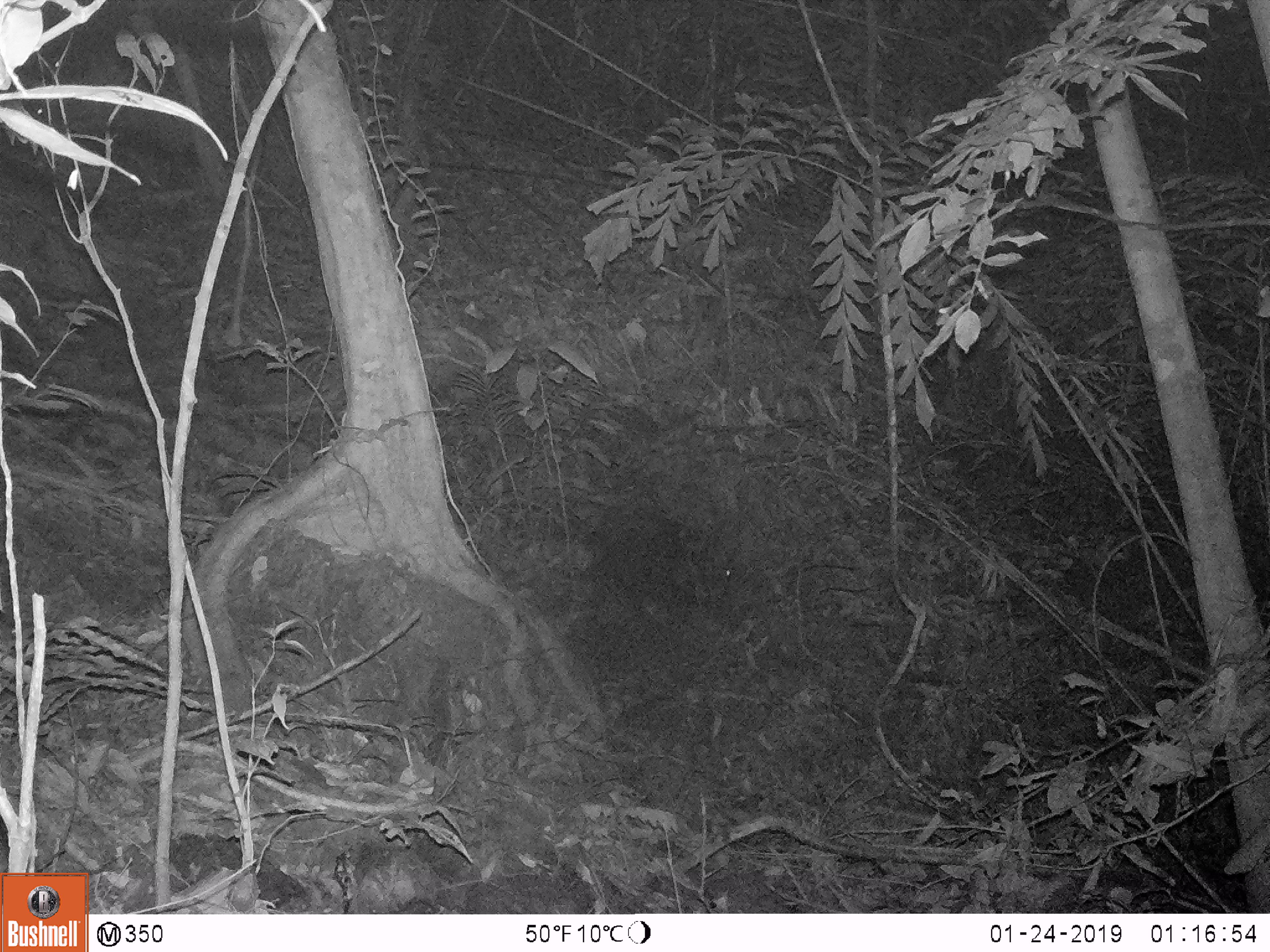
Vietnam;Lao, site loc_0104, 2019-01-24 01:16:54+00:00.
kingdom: Animalia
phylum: Chordata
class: Mammalia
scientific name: Mammalia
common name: mammal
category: unidentified small mammal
Unidentified small mammal (mammal) (Mammalia). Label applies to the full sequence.